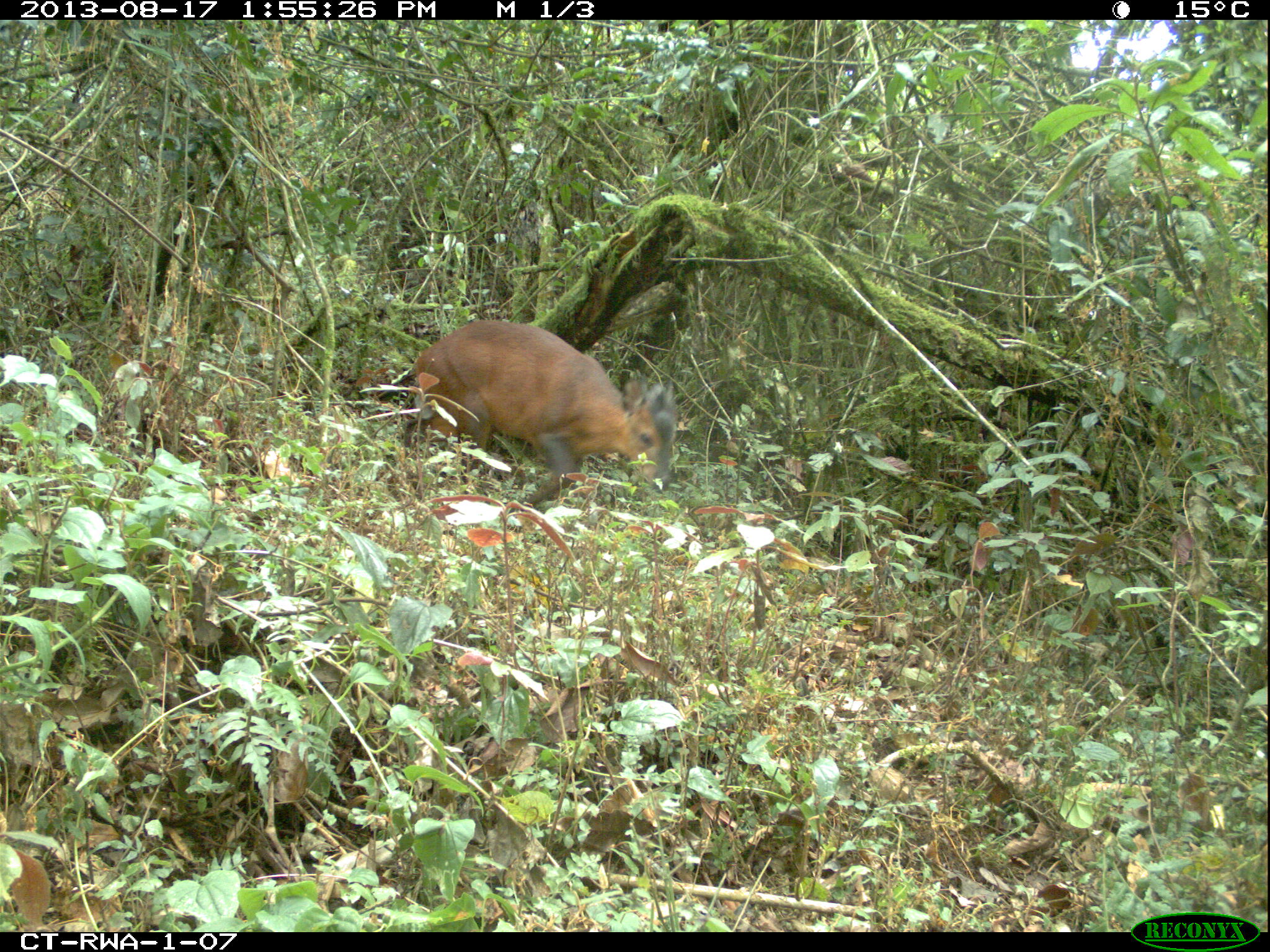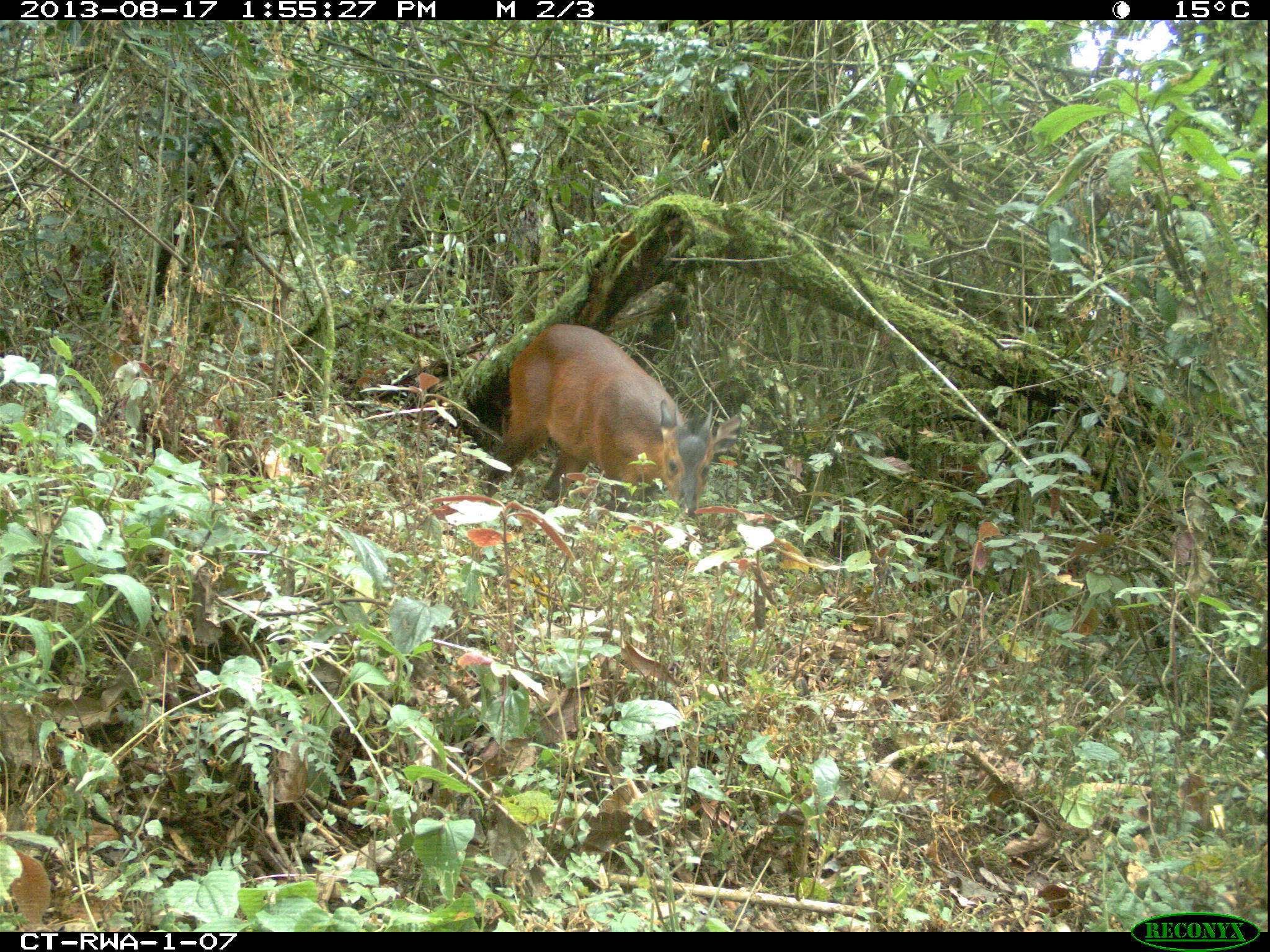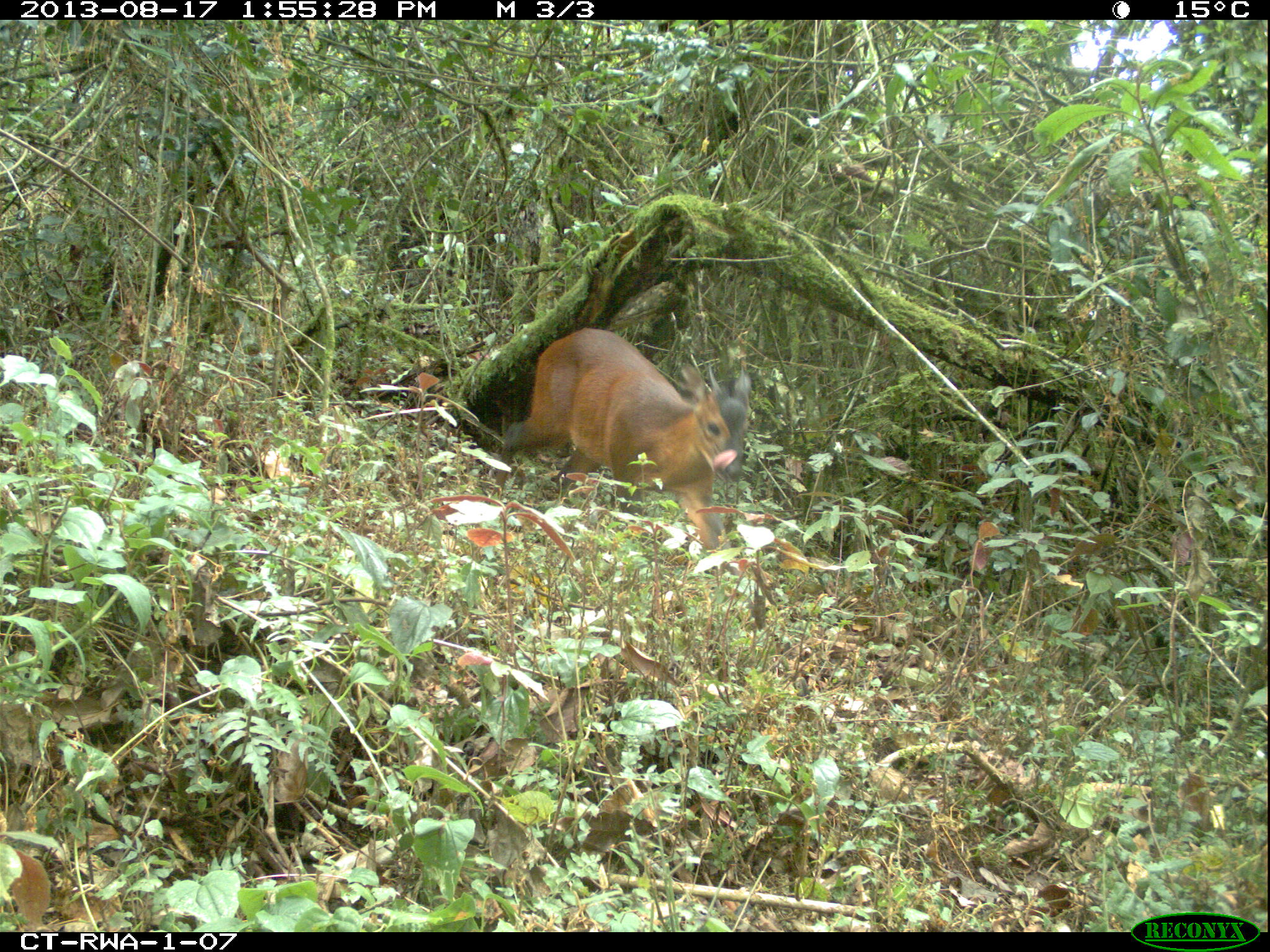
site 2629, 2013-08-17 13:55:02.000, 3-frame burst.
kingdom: Animalia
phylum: Chordata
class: Mammalia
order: Artiodactyla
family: Bovidae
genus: Cephalophus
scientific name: Cephalophus nigrifrons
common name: black-fronted duiker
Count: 1.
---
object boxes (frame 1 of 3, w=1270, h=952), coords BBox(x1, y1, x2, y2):
cephalophus nigrifrons: BBox(404, 316, 675, 510)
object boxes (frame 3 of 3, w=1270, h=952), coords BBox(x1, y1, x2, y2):
cephalophus nigrifrons: BBox(491, 327, 752, 554)